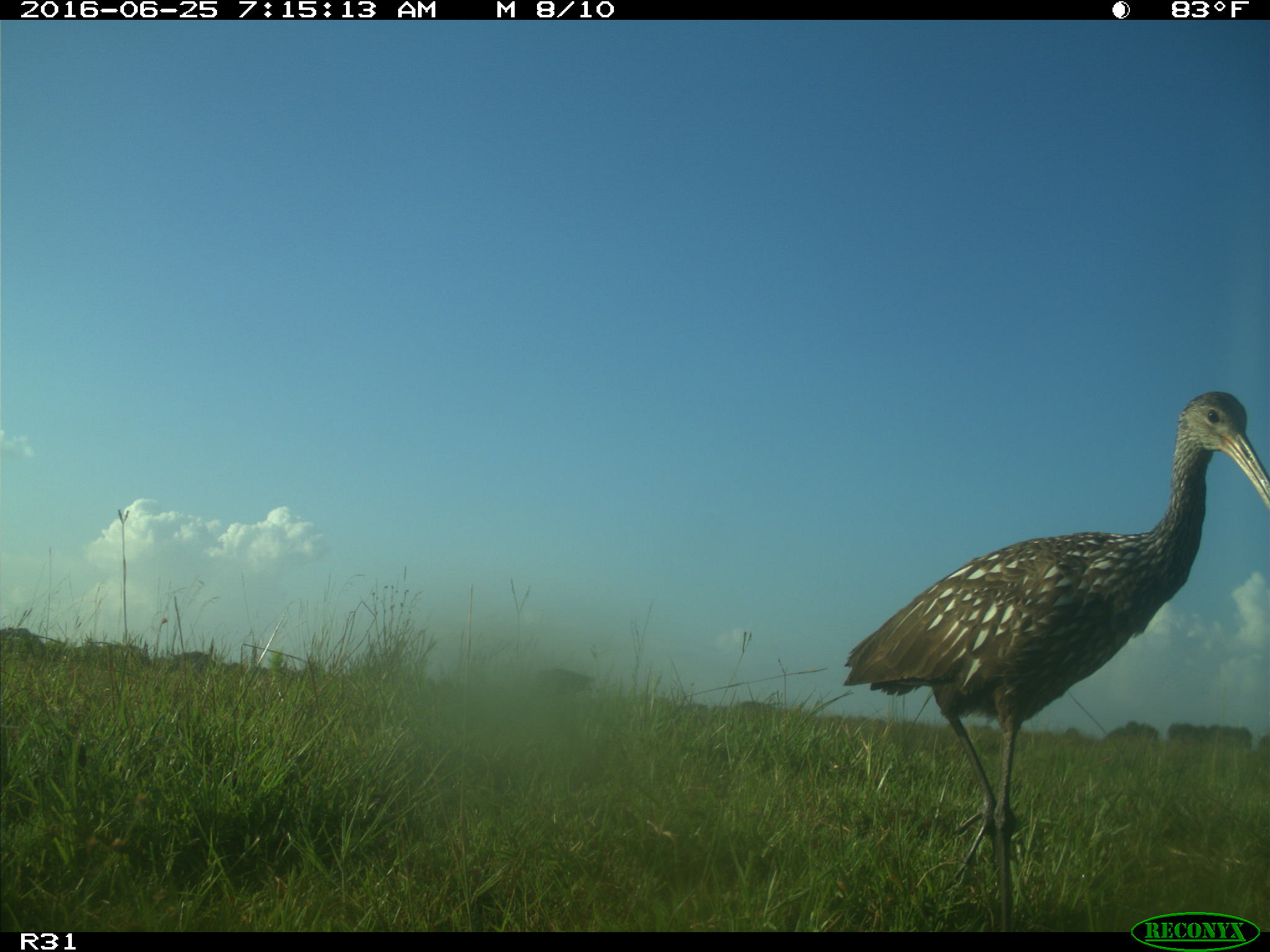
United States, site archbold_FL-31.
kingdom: Animalia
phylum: Chordata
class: Mammalia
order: Artiodactyla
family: Bovidae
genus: Bos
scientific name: Bos taurus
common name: domestic cow